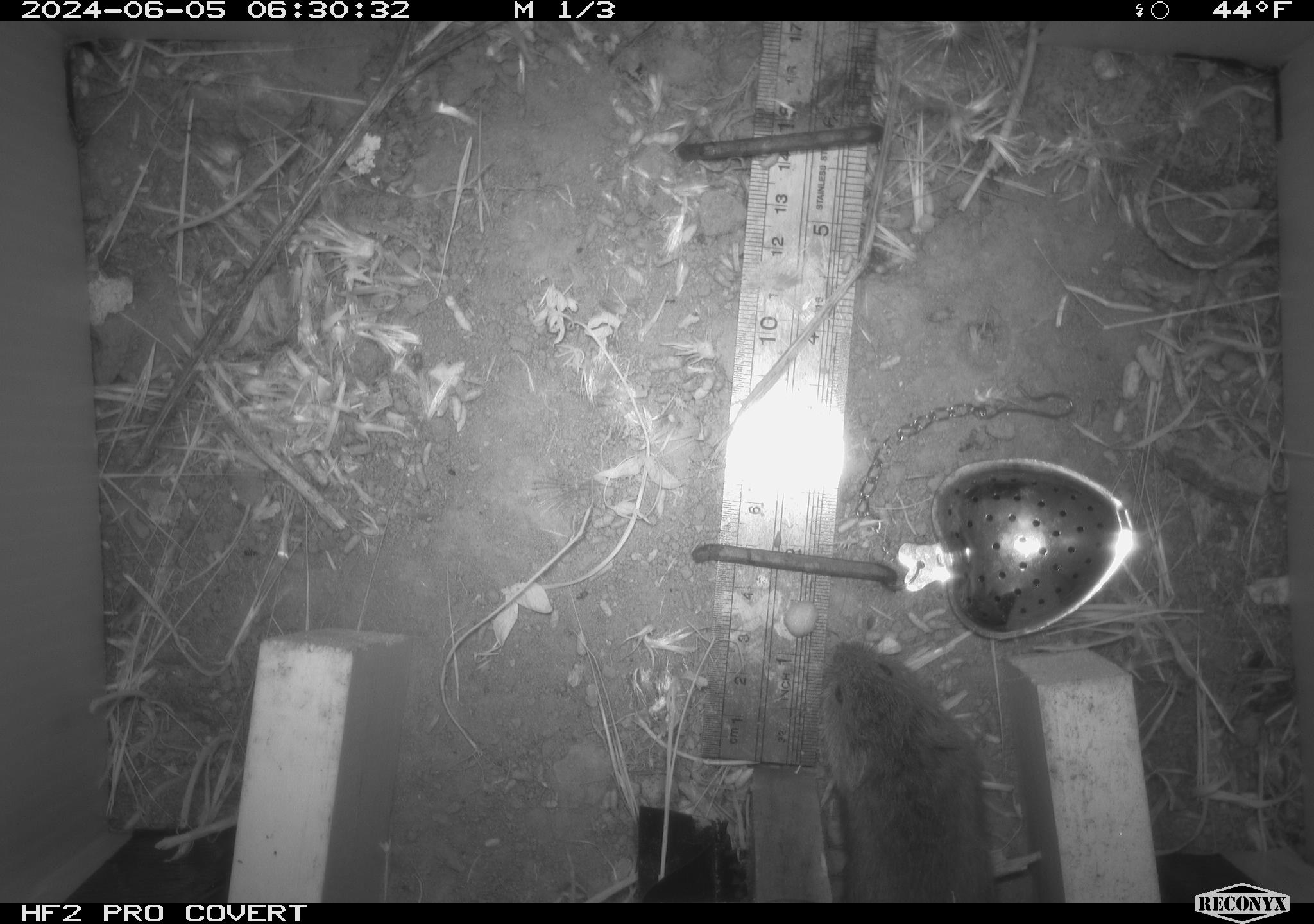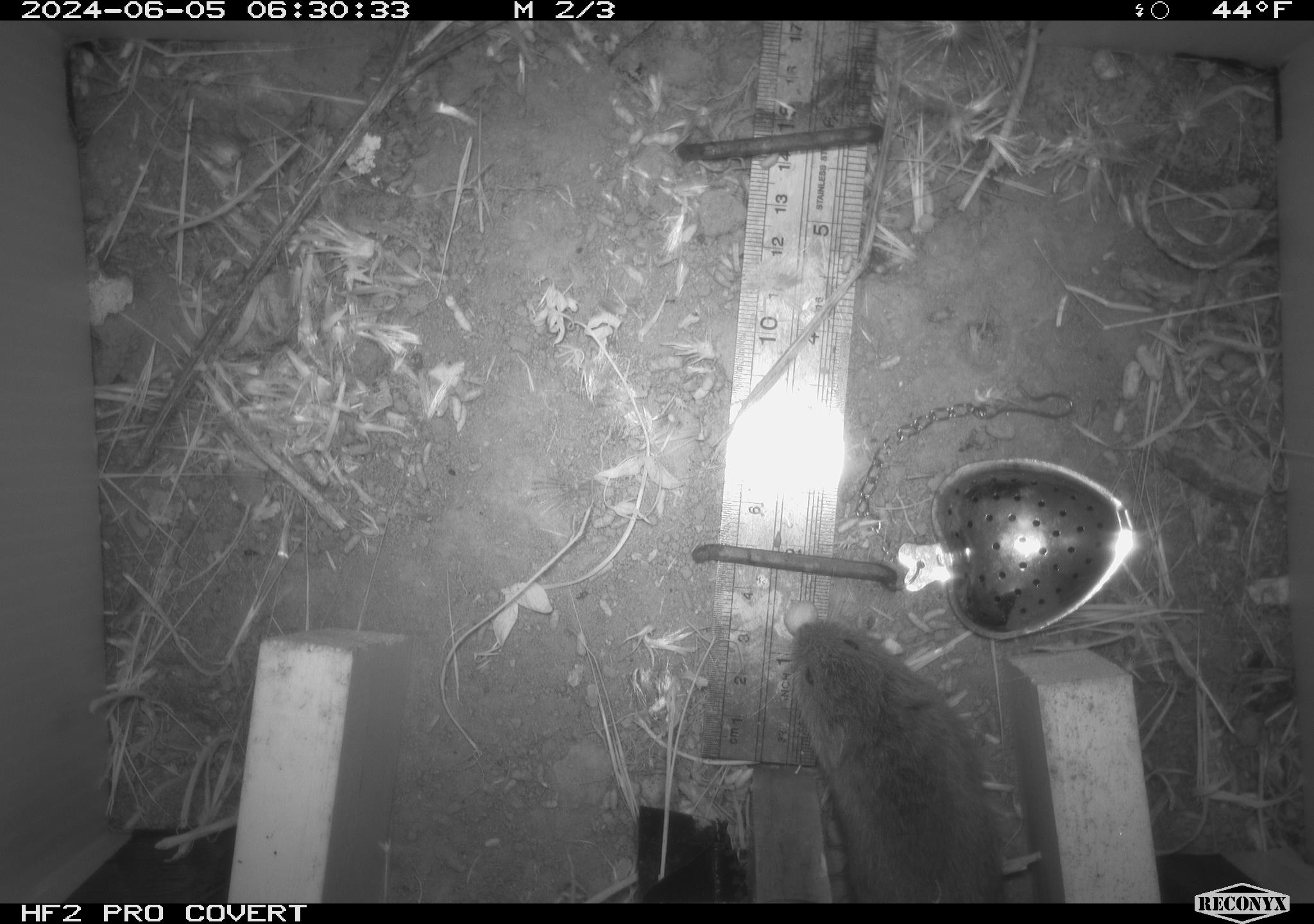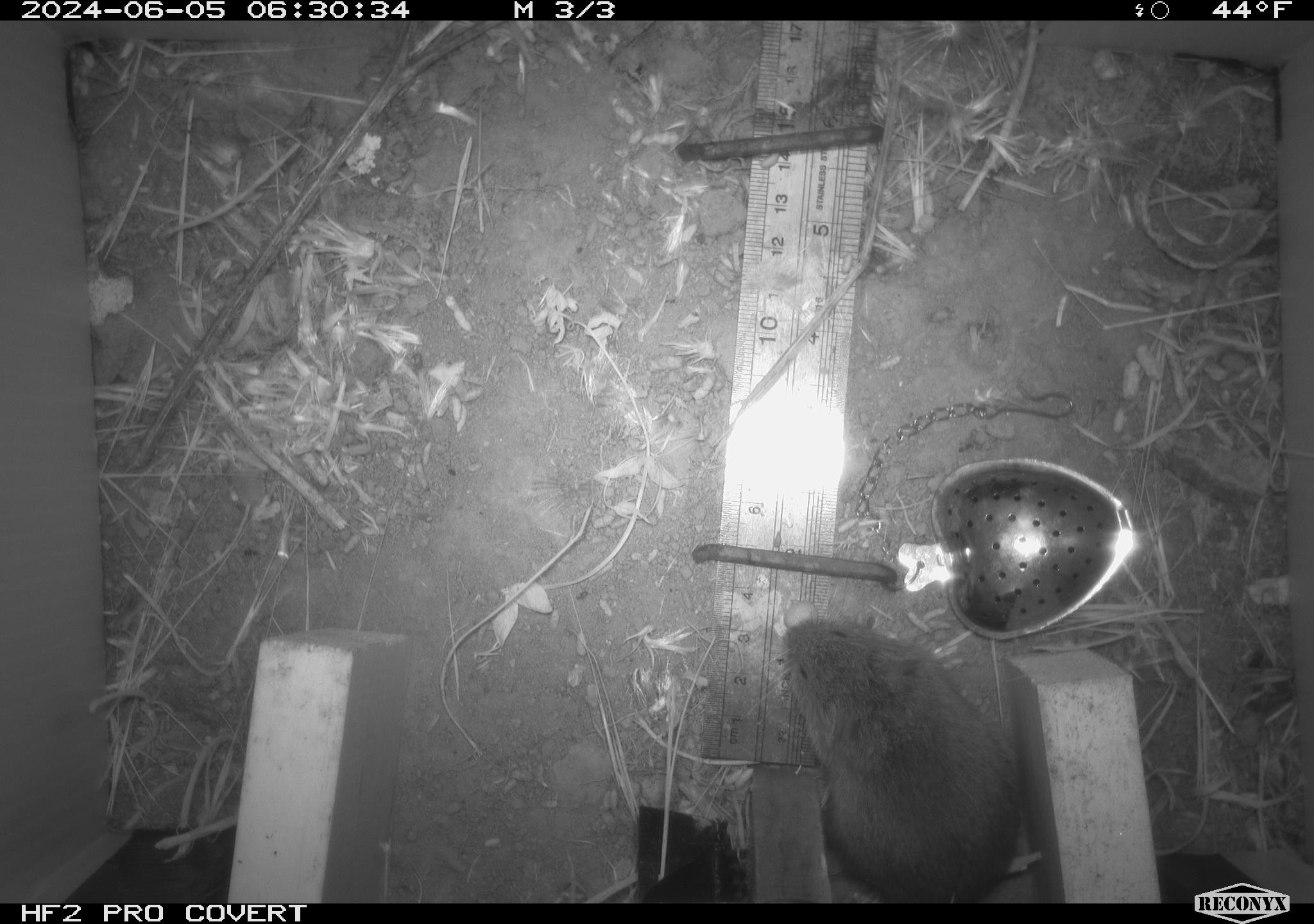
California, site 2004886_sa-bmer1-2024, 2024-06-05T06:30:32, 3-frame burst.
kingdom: Animalia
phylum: Chordata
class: Mammalia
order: Rodentia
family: Cricetidae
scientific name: Arvicolinae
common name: voles, lemmings, and muskrats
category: arvicolinae subfamily